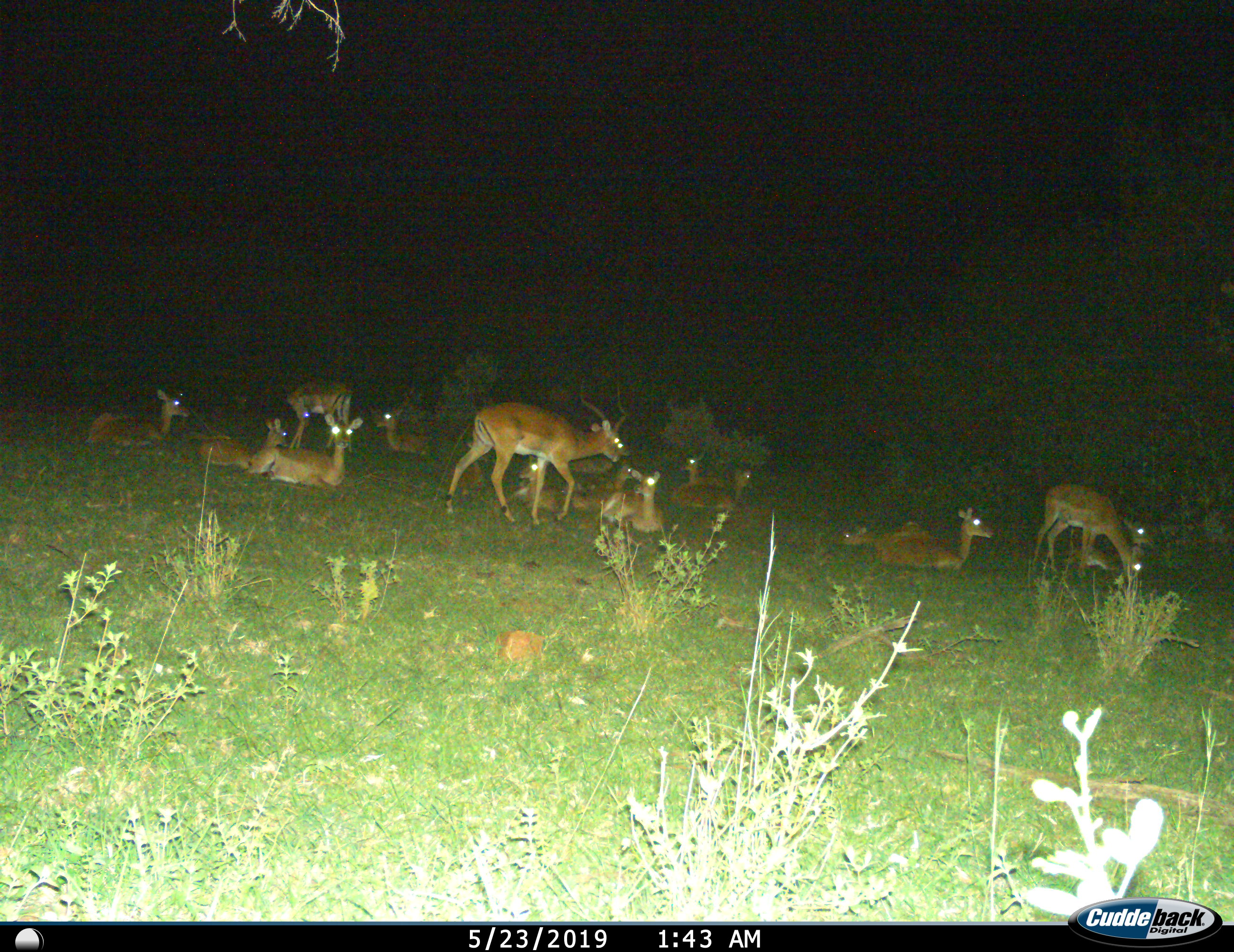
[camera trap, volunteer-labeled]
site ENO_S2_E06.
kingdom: Animalia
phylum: Chordata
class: Mammalia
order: Artiodactyla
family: Bovidae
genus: Aepyceros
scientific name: Aepyceros melampus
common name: impala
Impala (Aepyceros melampus), count 11-50. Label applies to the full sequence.